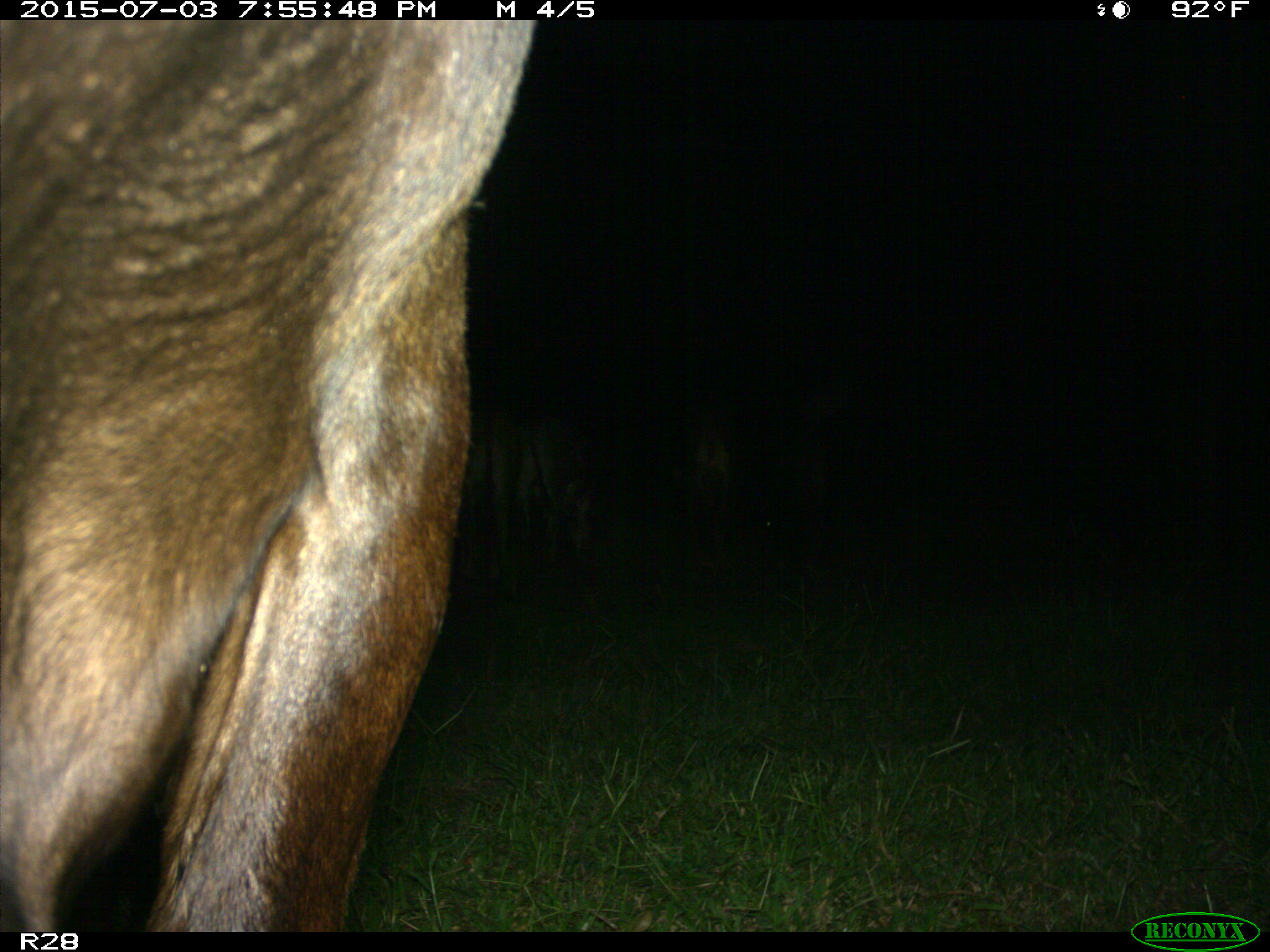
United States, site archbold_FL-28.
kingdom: Animalia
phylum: Chordata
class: Mammalia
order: Artiodactyla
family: Bovidae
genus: Bos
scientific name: Bos taurus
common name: domestic cow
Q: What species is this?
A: Bos taurus (domestic cow).